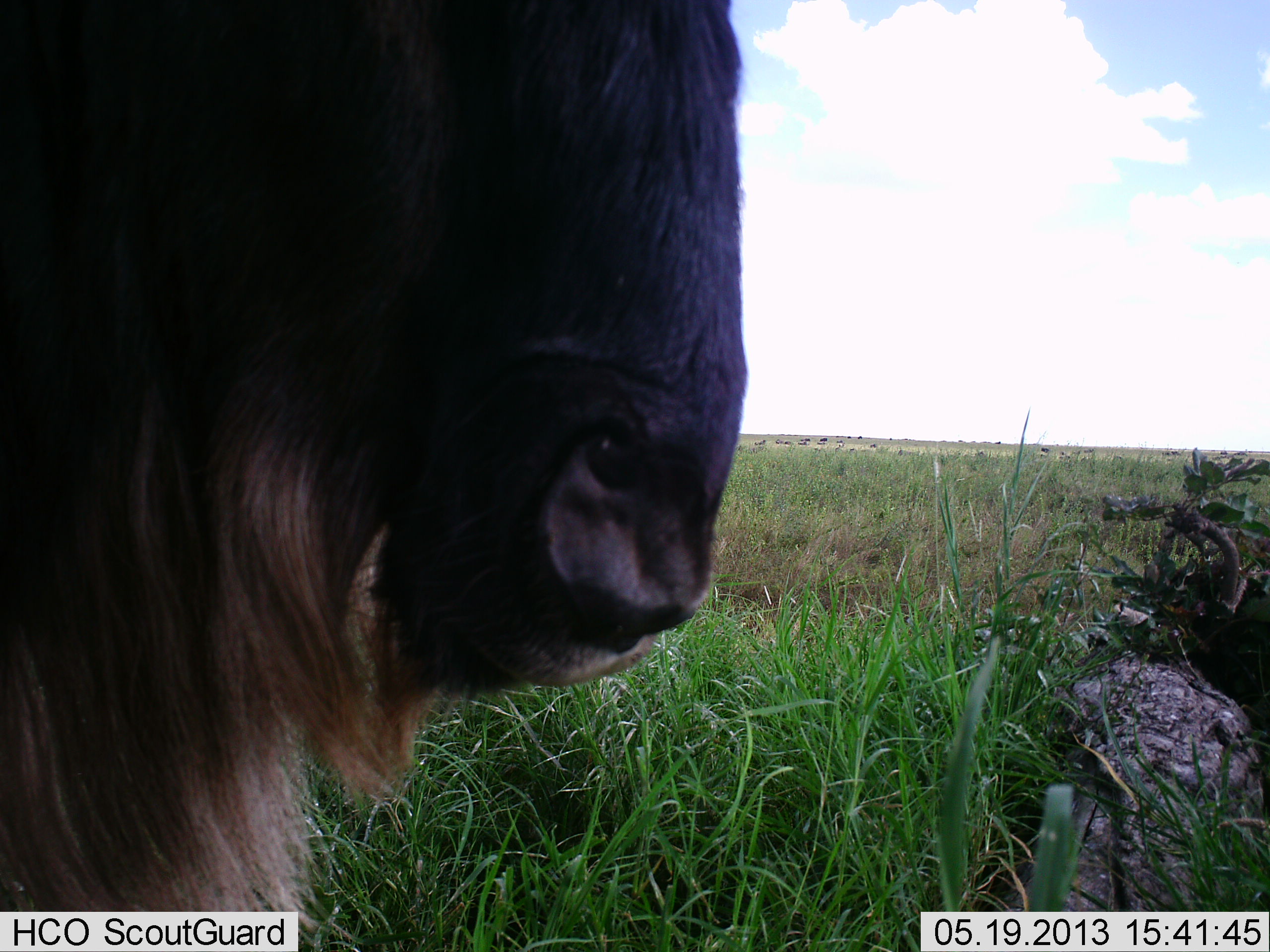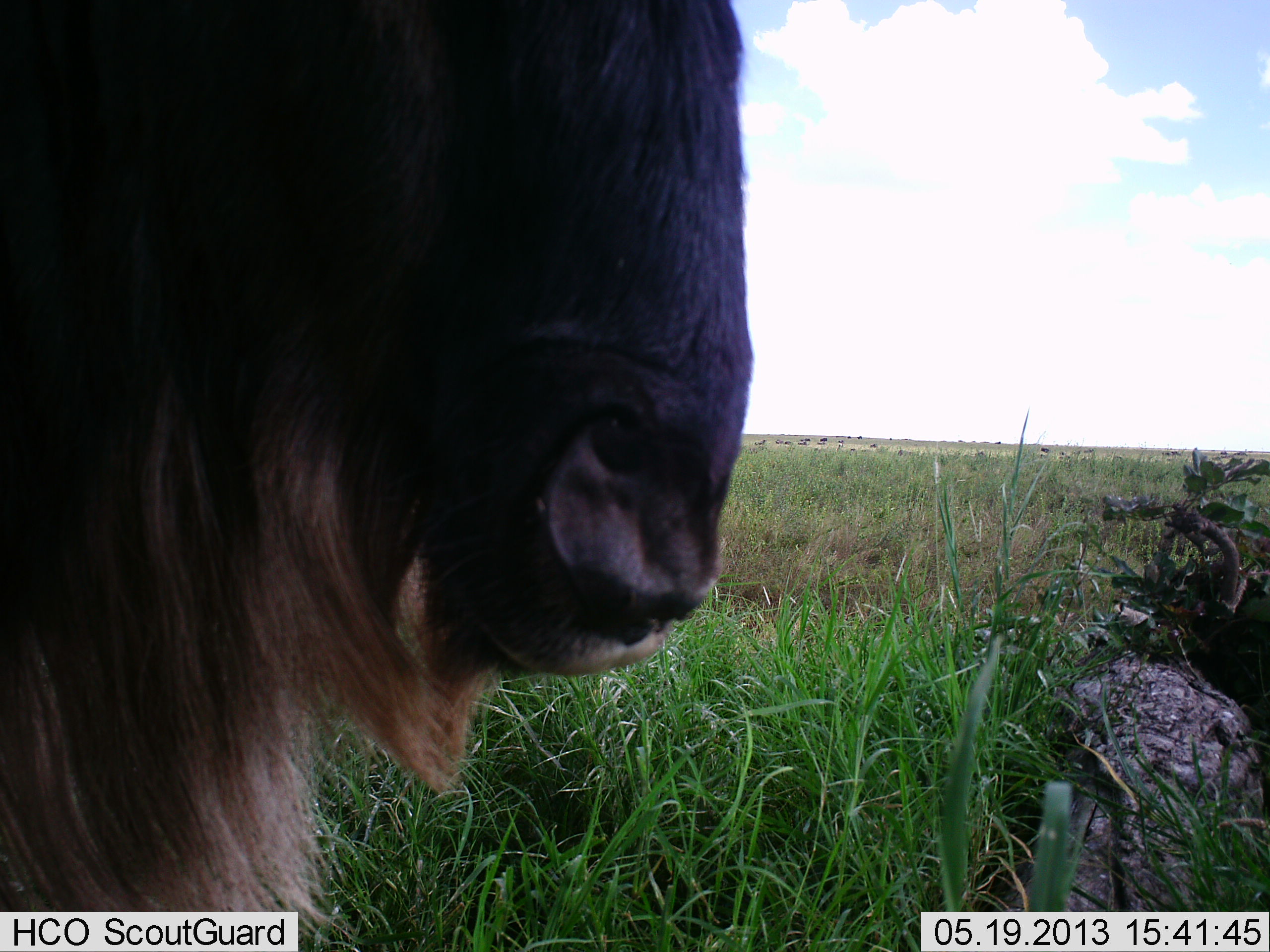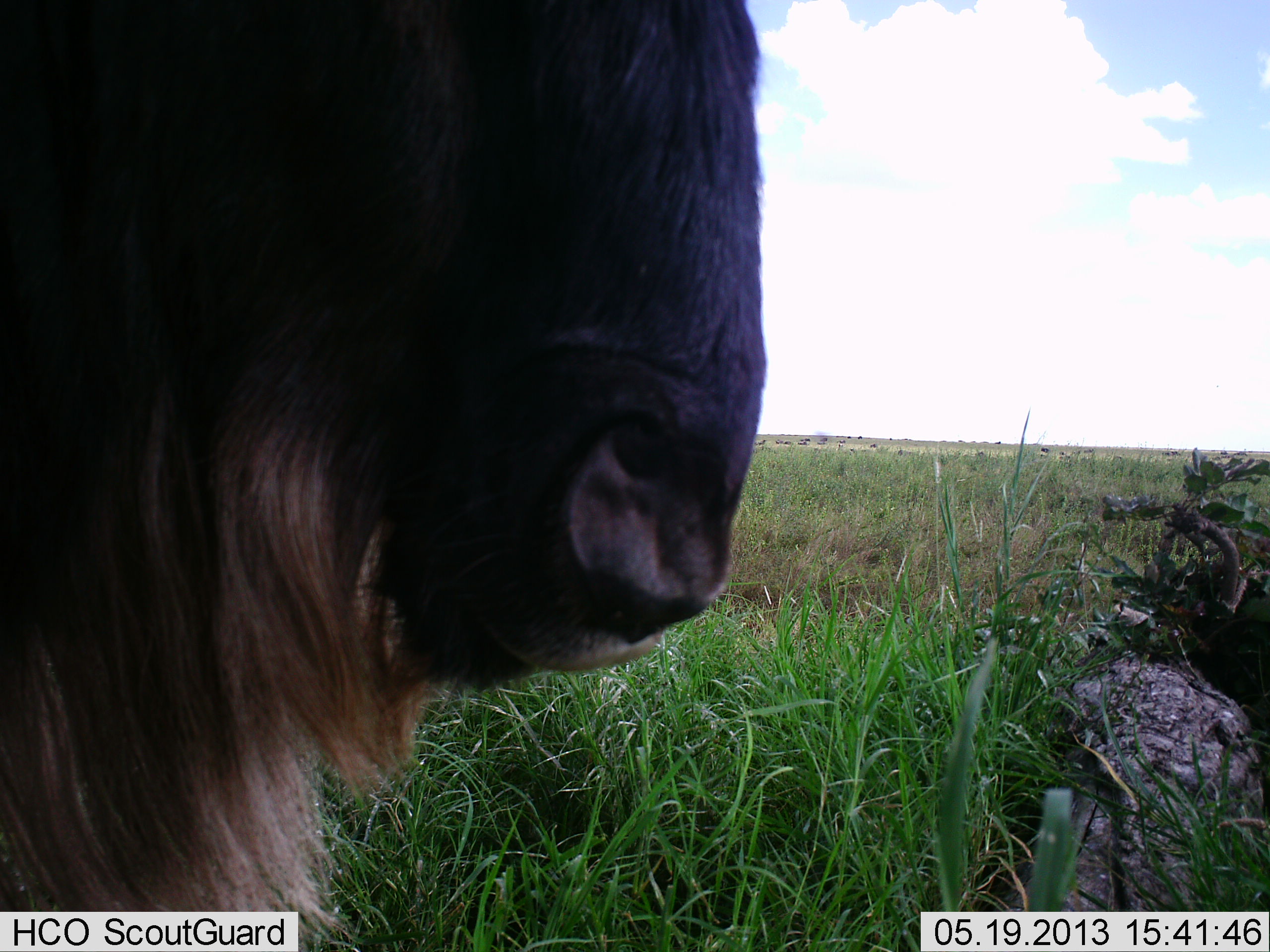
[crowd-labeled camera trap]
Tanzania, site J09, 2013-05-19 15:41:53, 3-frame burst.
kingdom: Animalia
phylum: Chordata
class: Mammalia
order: Artiodactyla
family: Bovidae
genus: Connochaetes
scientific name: Connochaetes taurinus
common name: blue wildebeest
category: wildebeest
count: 1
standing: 80%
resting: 3%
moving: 0%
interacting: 0%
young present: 0%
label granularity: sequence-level